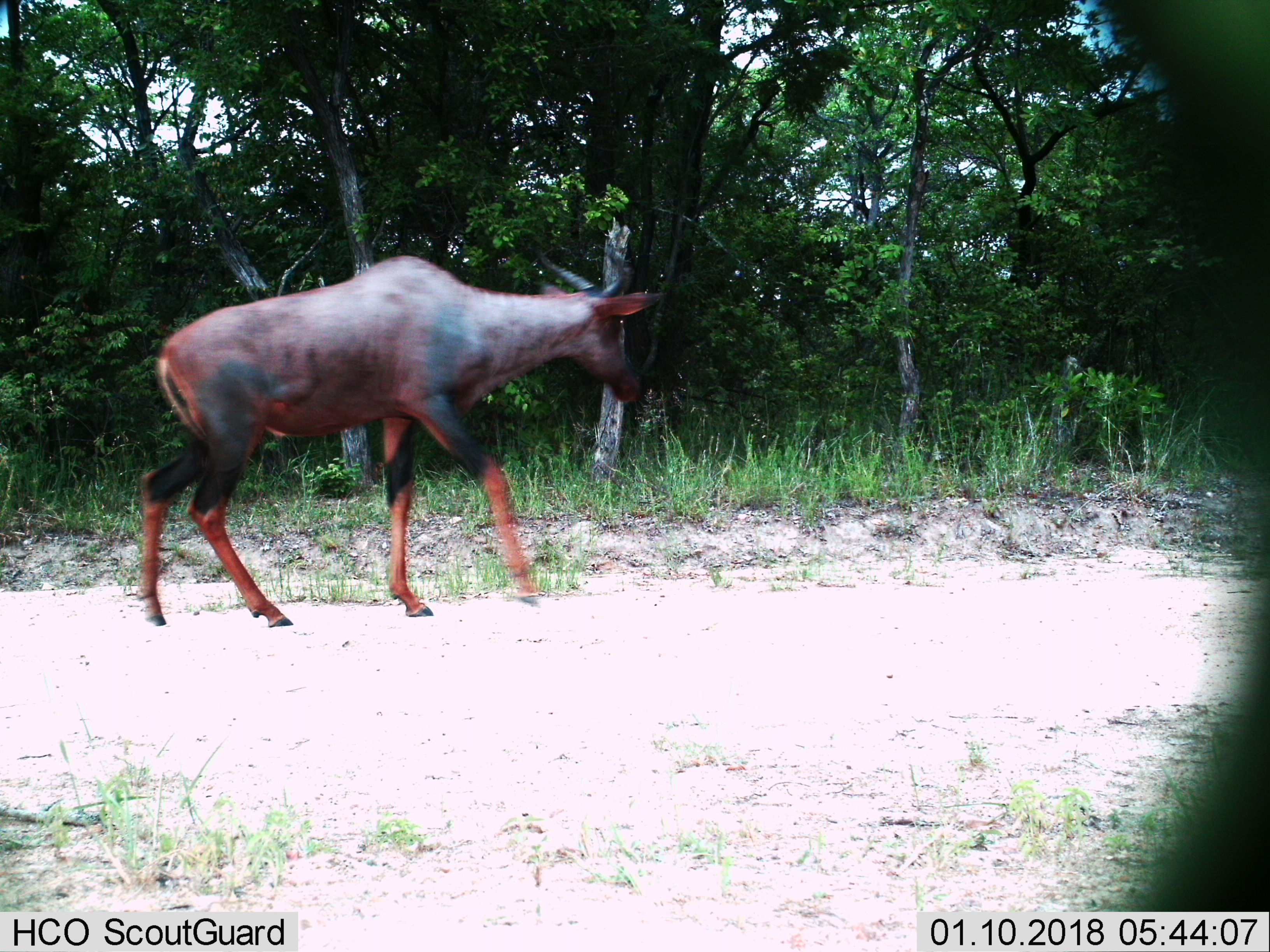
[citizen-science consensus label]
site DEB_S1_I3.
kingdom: Animalia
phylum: Chordata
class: Mammalia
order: Artiodactyla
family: Bovidae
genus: Damaliscus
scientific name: Damaliscus lunatus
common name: tsessebe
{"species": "tsessebe (Damaliscus lunatus)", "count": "1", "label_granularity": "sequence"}